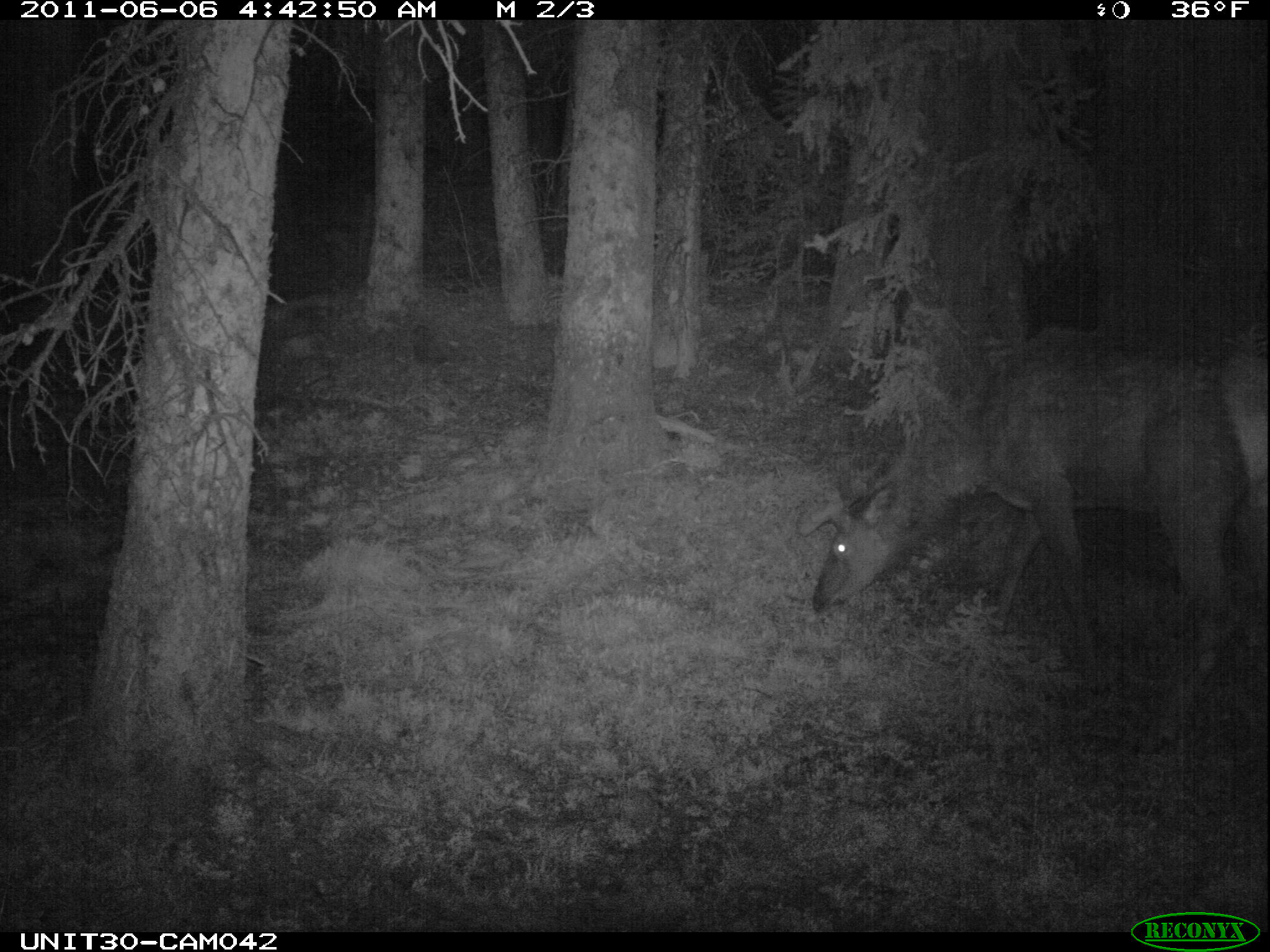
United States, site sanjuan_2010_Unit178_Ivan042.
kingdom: Animalia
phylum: Chordata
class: Mammalia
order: Artiodactyla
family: Cervidae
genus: Cervus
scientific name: Cervus elaphus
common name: red deer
Cervus elaphus (red deer).